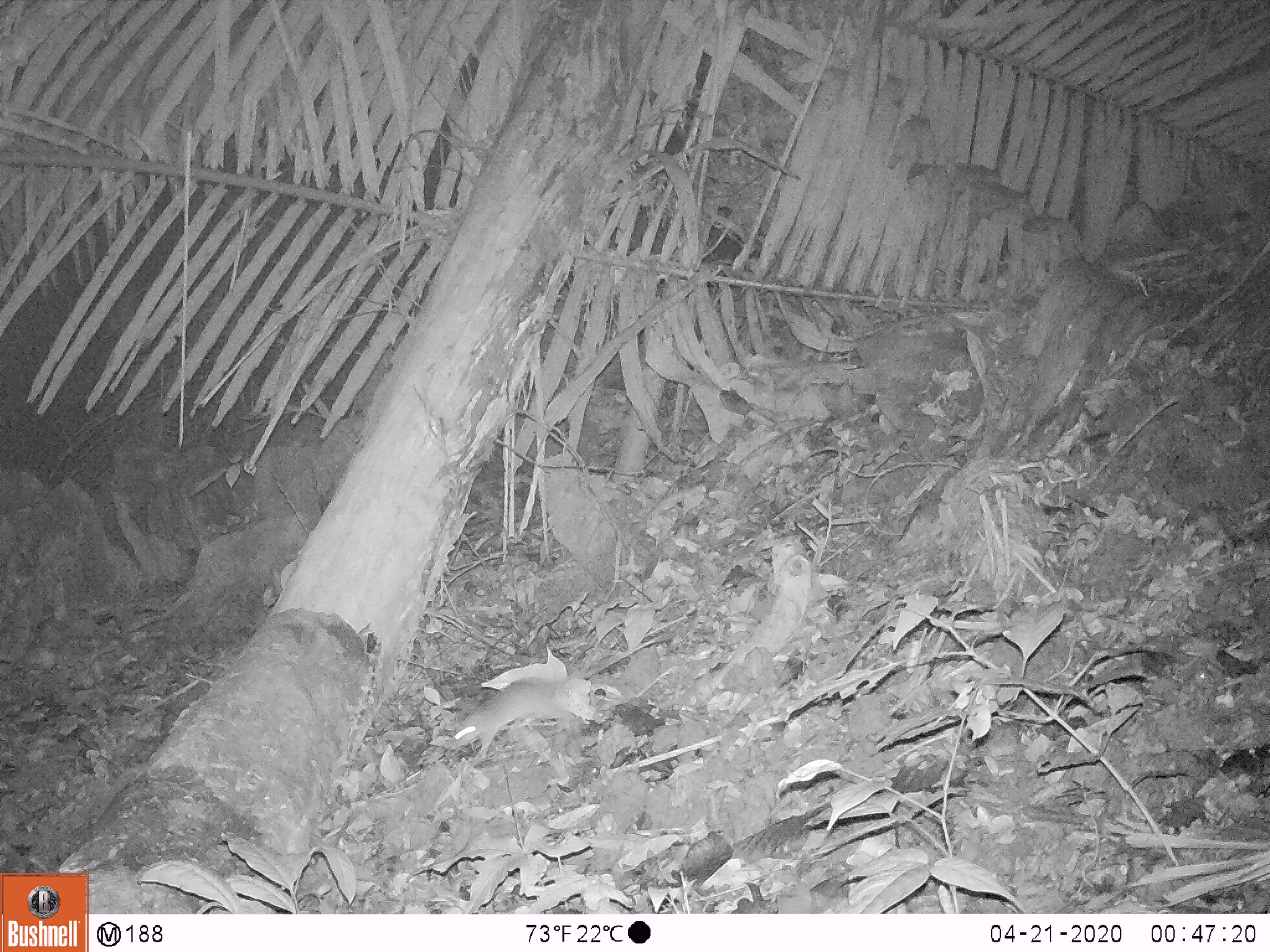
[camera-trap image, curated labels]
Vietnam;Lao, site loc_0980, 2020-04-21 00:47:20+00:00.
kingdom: Animalia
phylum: Chordata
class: Mammalia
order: Rodentia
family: Muridae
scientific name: Muridae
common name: old-world mice and rats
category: unidentified murid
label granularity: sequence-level